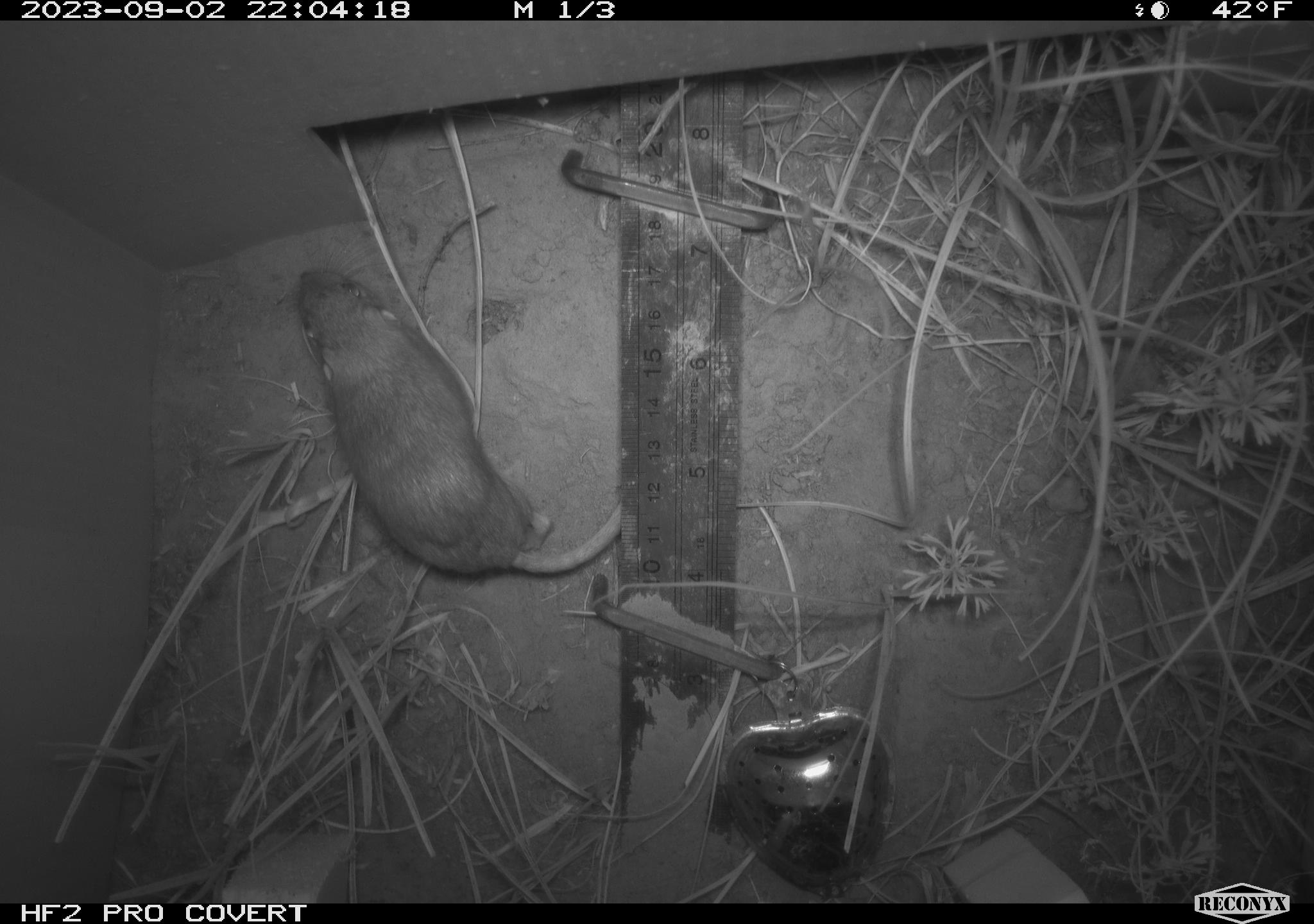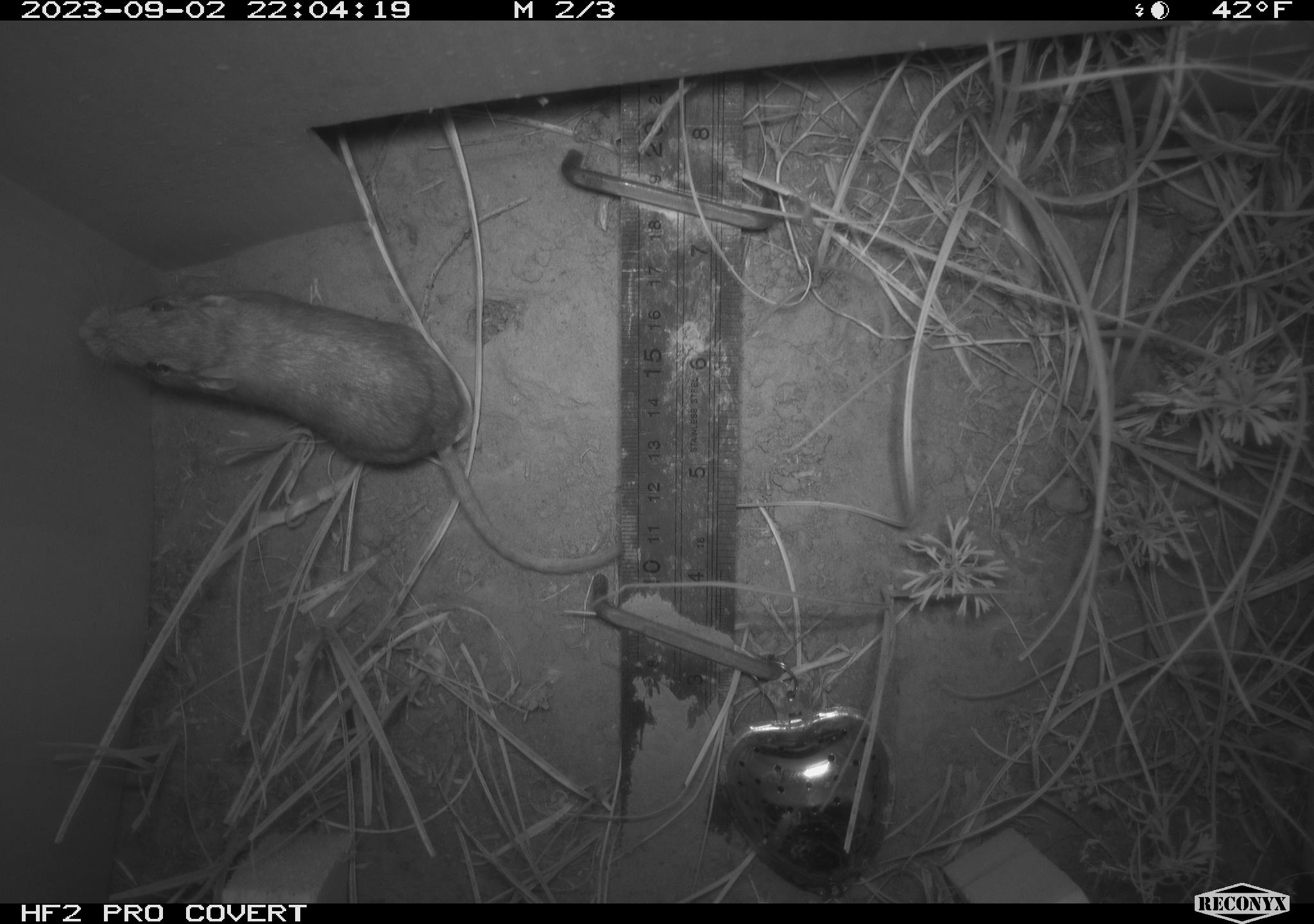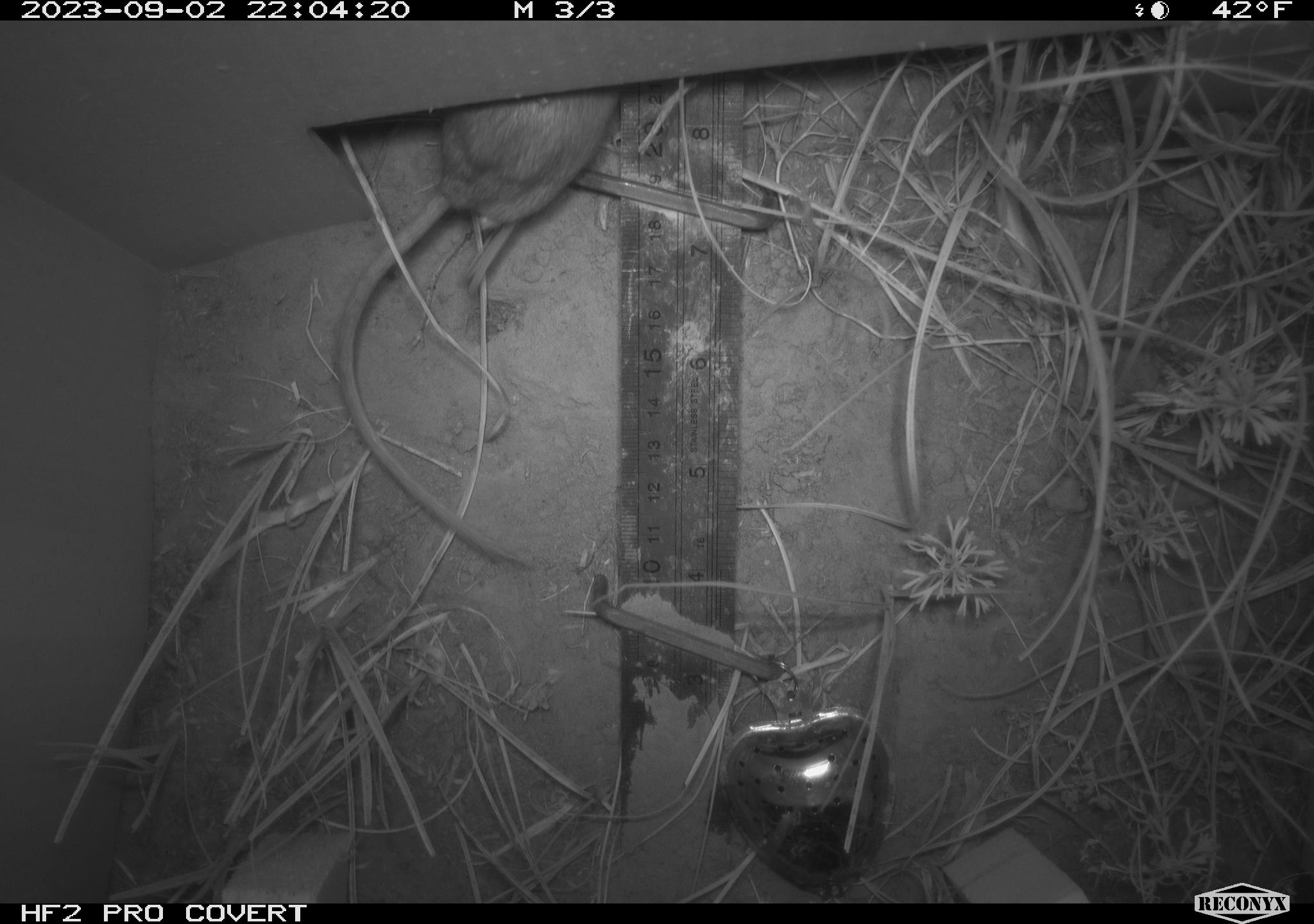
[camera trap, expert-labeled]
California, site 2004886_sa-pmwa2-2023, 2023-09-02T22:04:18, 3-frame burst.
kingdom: Animalia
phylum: Chordata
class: Mammalia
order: Rodentia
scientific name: Rodentia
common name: mouse species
Mouse species (Rodentia).